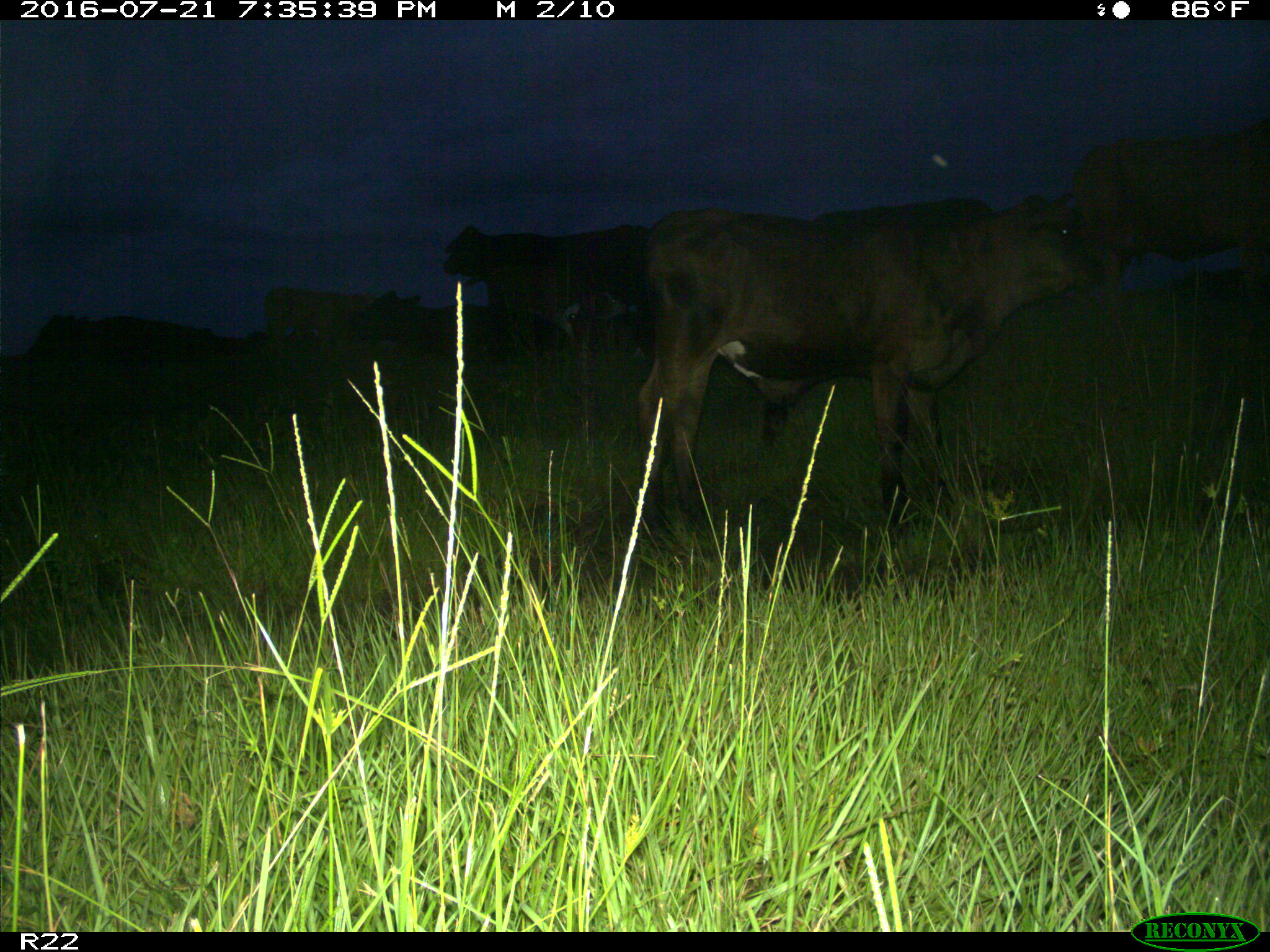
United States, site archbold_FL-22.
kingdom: Animalia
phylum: Chordata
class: Mammalia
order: Artiodactyla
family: Bovidae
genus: Bos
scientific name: Bos taurus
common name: domestic cow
Bos taurus (domestic cow).